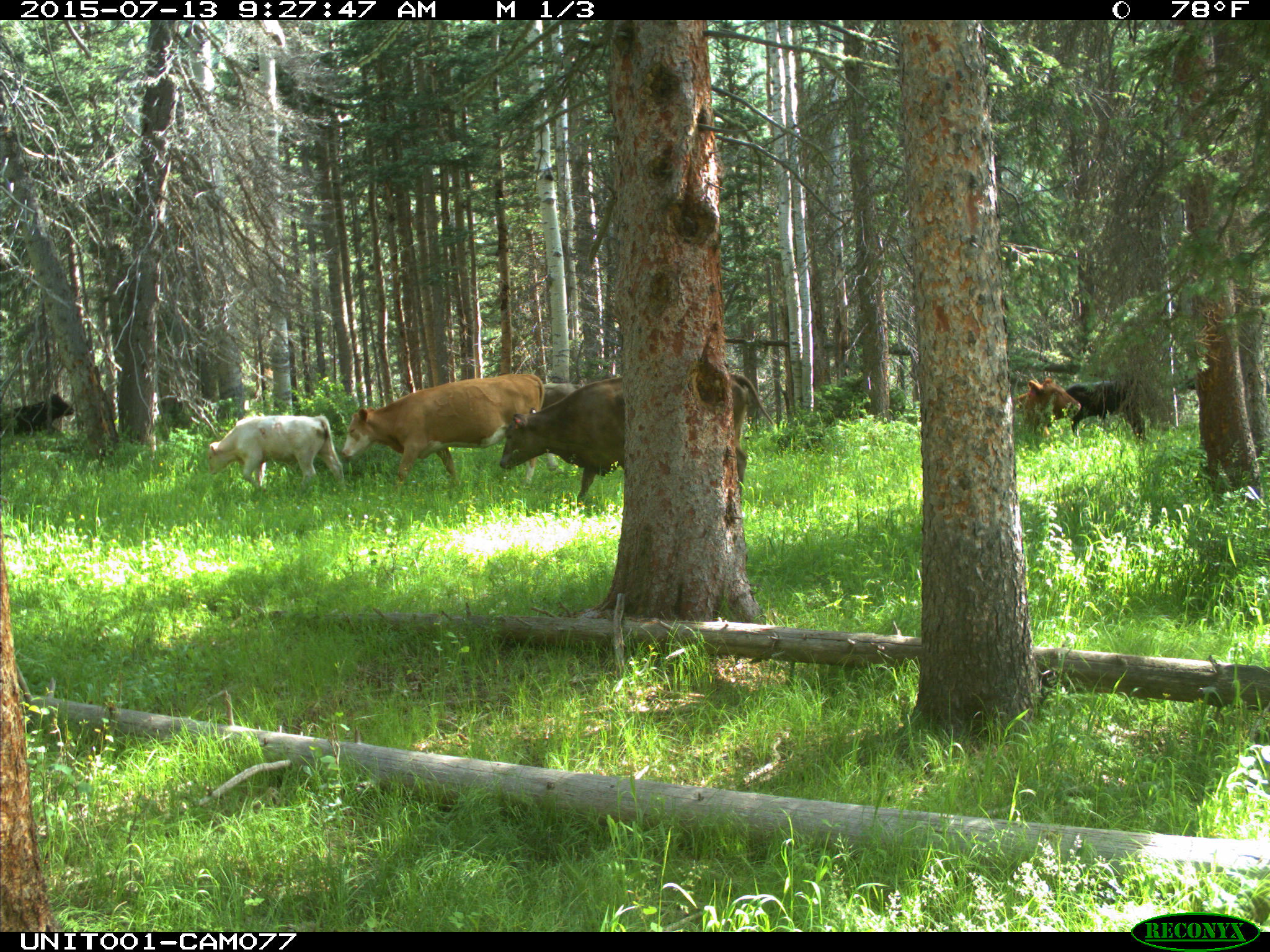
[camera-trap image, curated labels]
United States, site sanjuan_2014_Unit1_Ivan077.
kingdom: Animalia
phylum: Chordata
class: Mammalia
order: Artiodactyla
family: Bovidae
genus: Bos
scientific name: Bos taurus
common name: domestic cow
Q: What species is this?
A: Bos taurus (domestic cow).